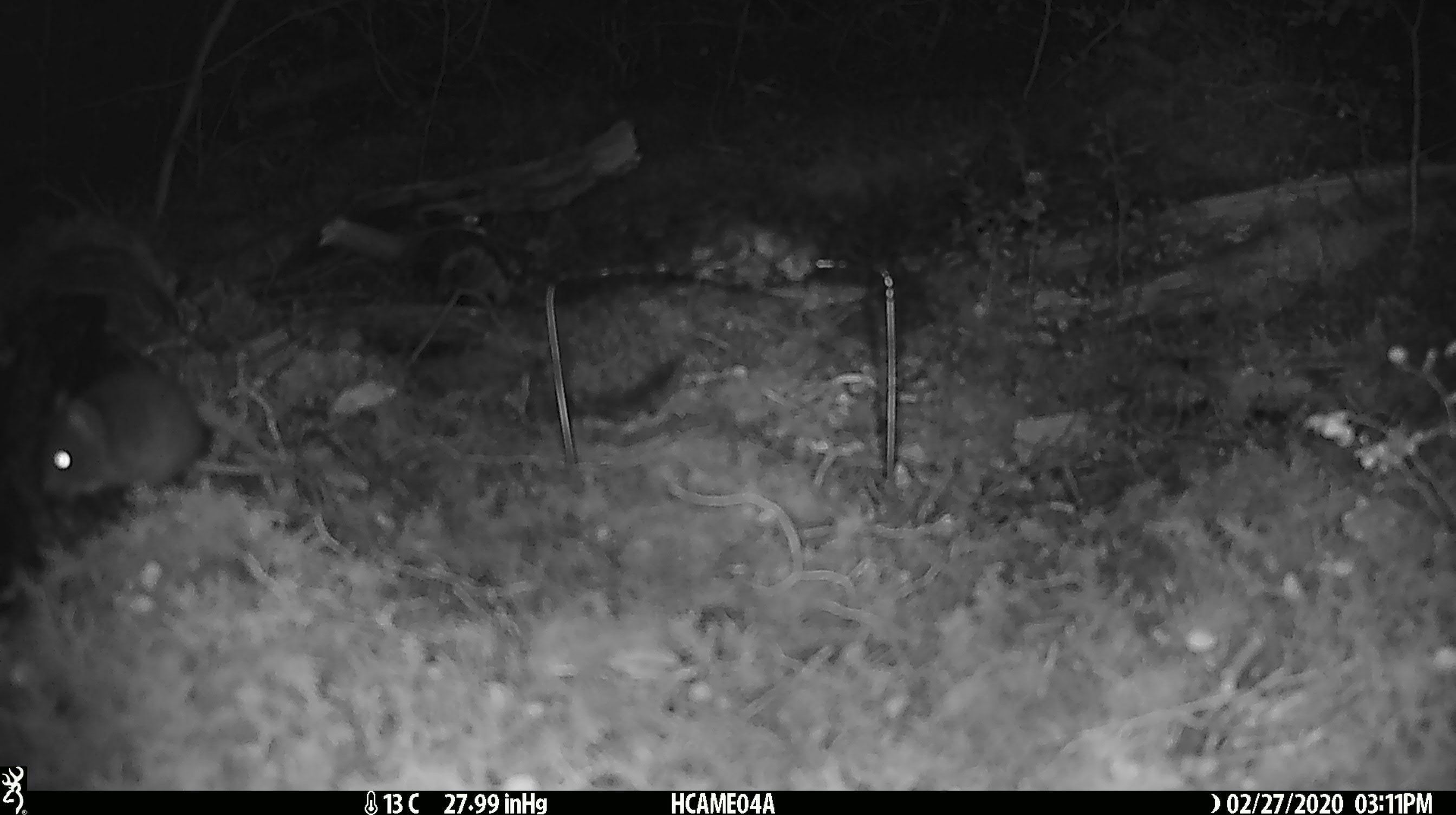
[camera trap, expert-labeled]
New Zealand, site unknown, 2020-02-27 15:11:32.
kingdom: Animalia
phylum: Chordata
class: Mammalia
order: Rodentia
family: Muridae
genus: Mus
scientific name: Mus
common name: mouse